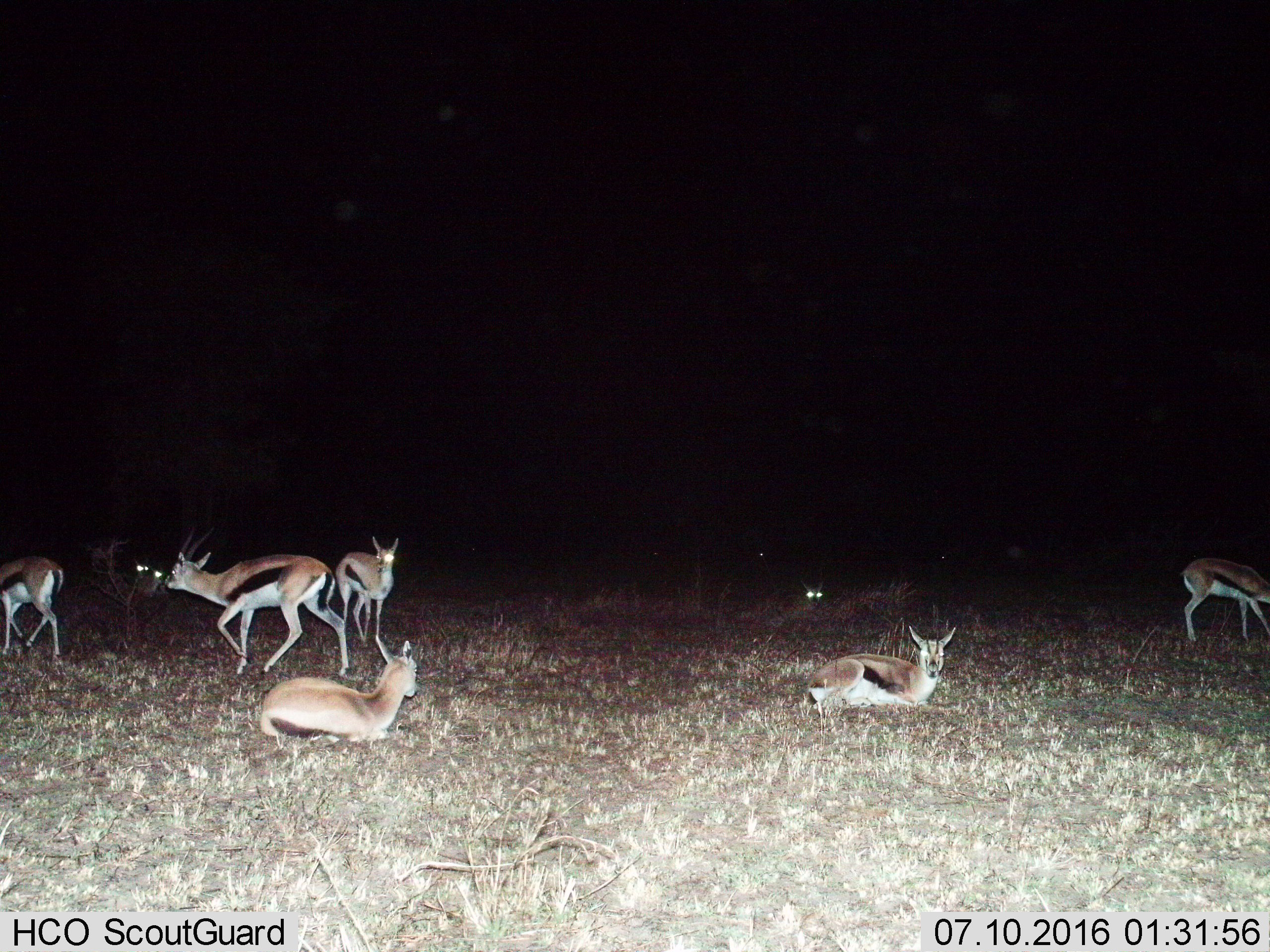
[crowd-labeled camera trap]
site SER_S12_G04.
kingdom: Animalia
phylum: Chordata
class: Mammalia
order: Artiodactyla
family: Bovidae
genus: Eudorcas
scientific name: Eudorcas thomsonii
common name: thomson's gazelle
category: gazellethomsons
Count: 8.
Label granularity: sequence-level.